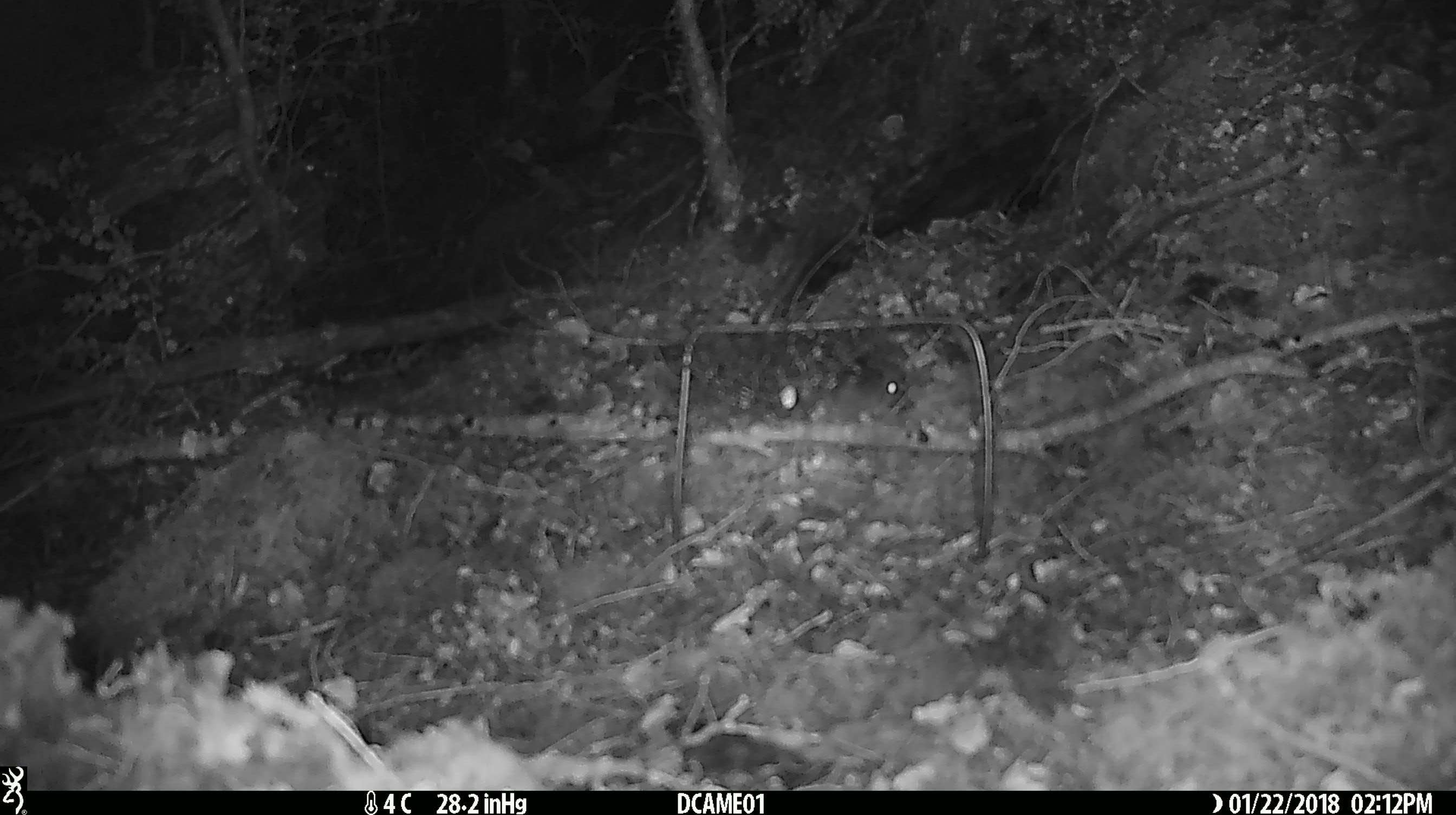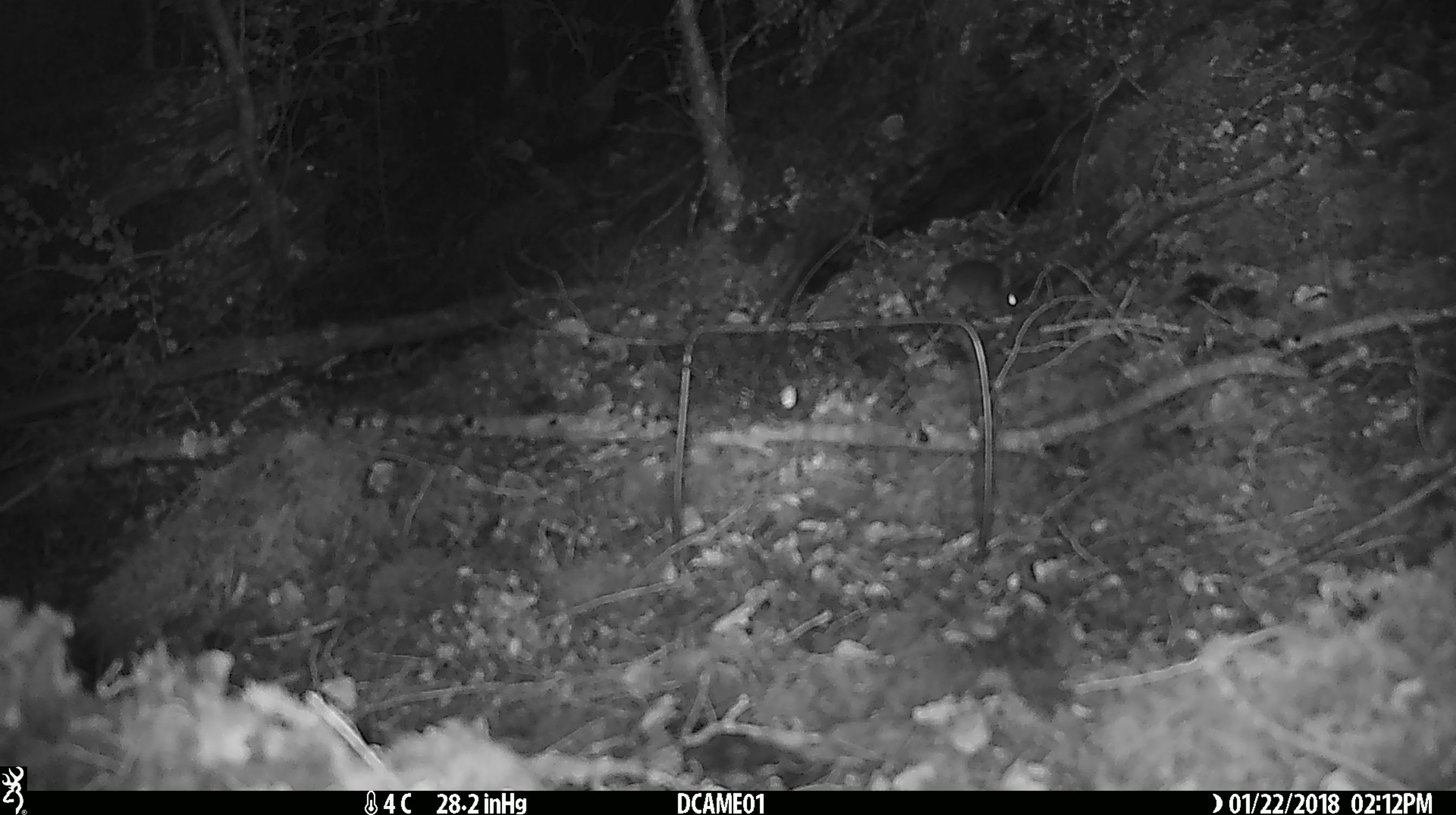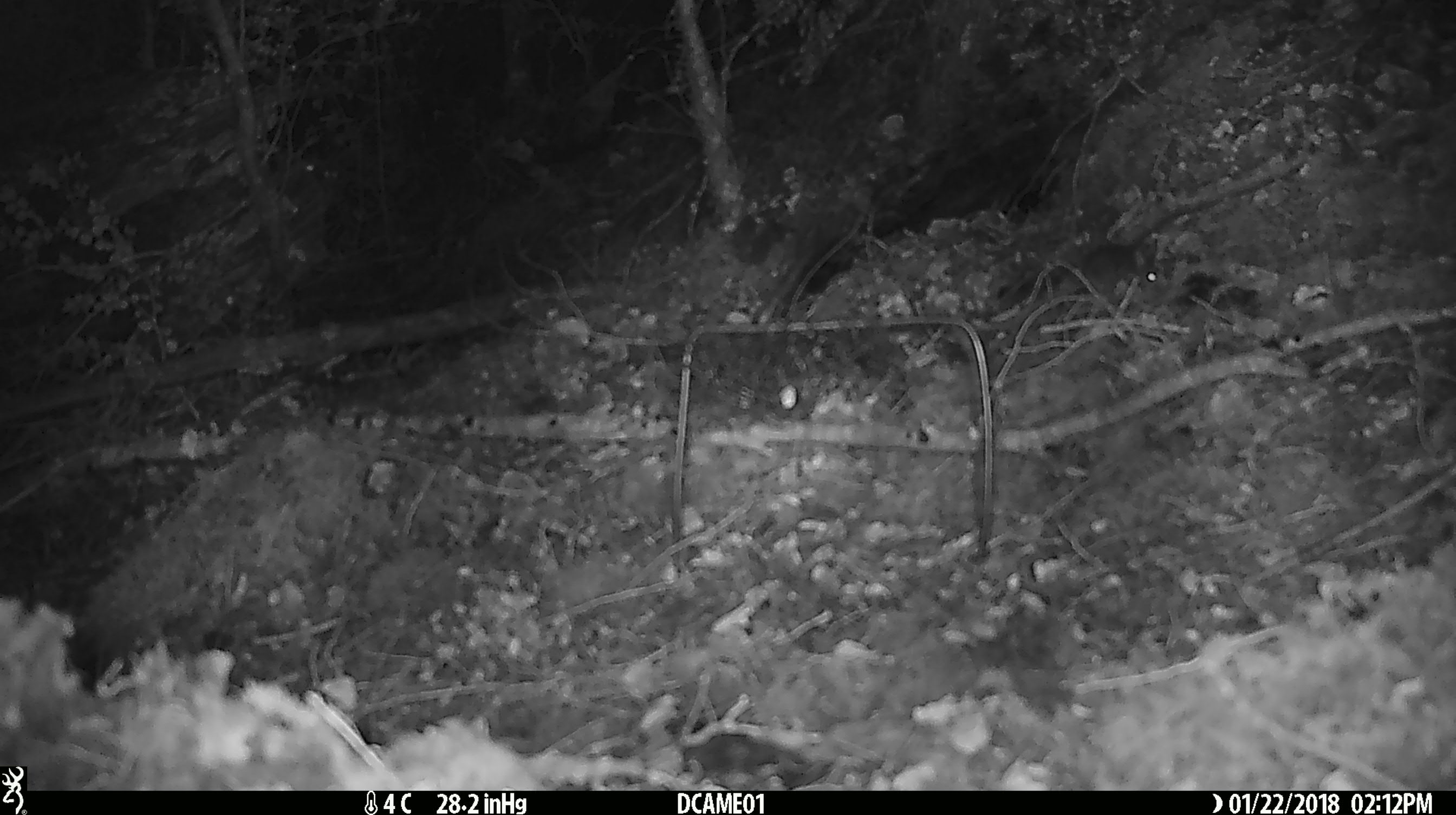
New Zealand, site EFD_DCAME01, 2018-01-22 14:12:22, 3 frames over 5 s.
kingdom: Animalia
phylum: Chordata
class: Mammalia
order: Rodentia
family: Muridae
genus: Mus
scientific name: Mus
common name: mouse